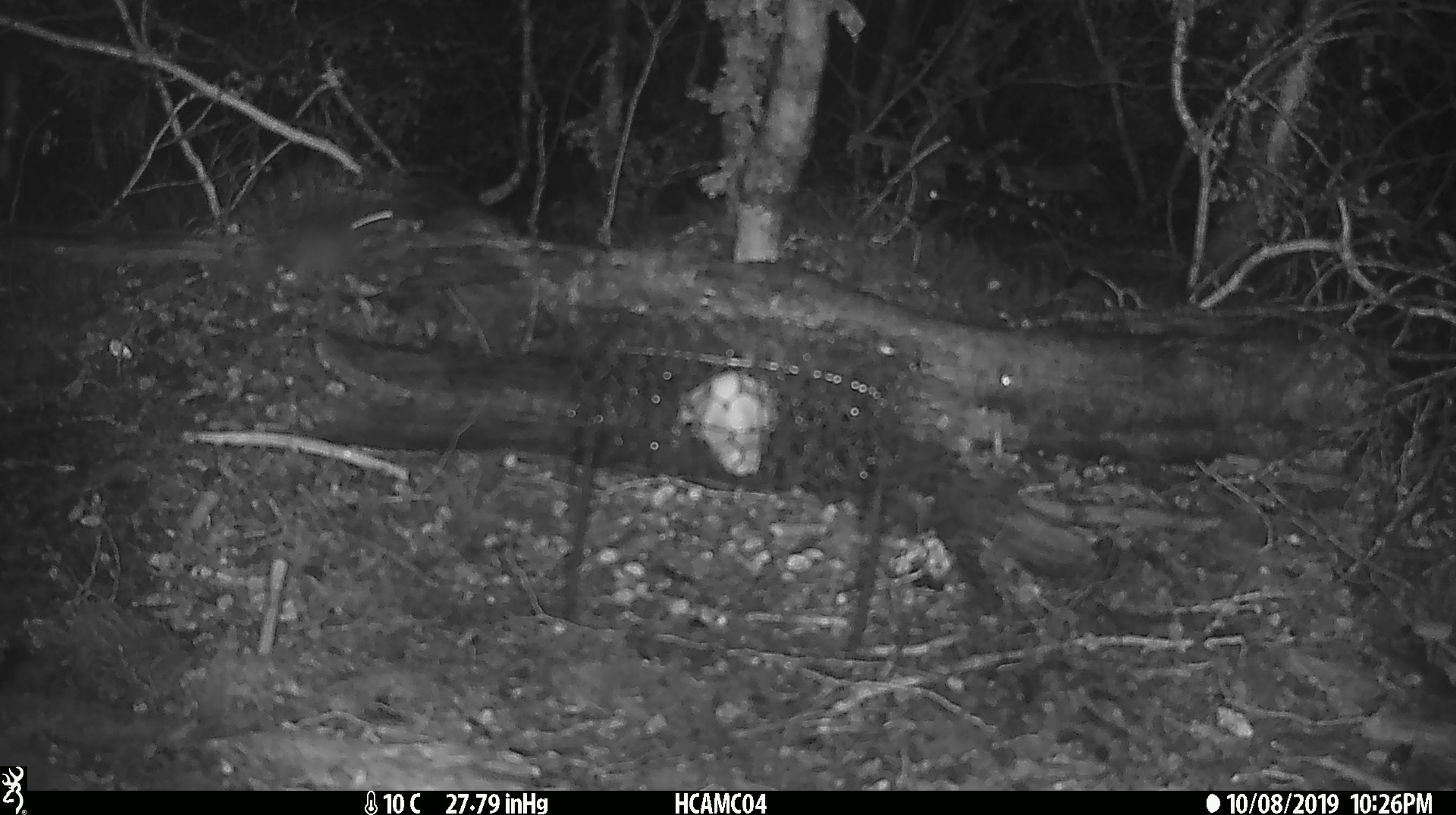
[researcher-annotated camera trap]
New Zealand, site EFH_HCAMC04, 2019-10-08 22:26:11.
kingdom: Animalia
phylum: Chordata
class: Mammalia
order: Rodentia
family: Muridae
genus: Mus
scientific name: Mus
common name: mouse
Mouse (Mus).